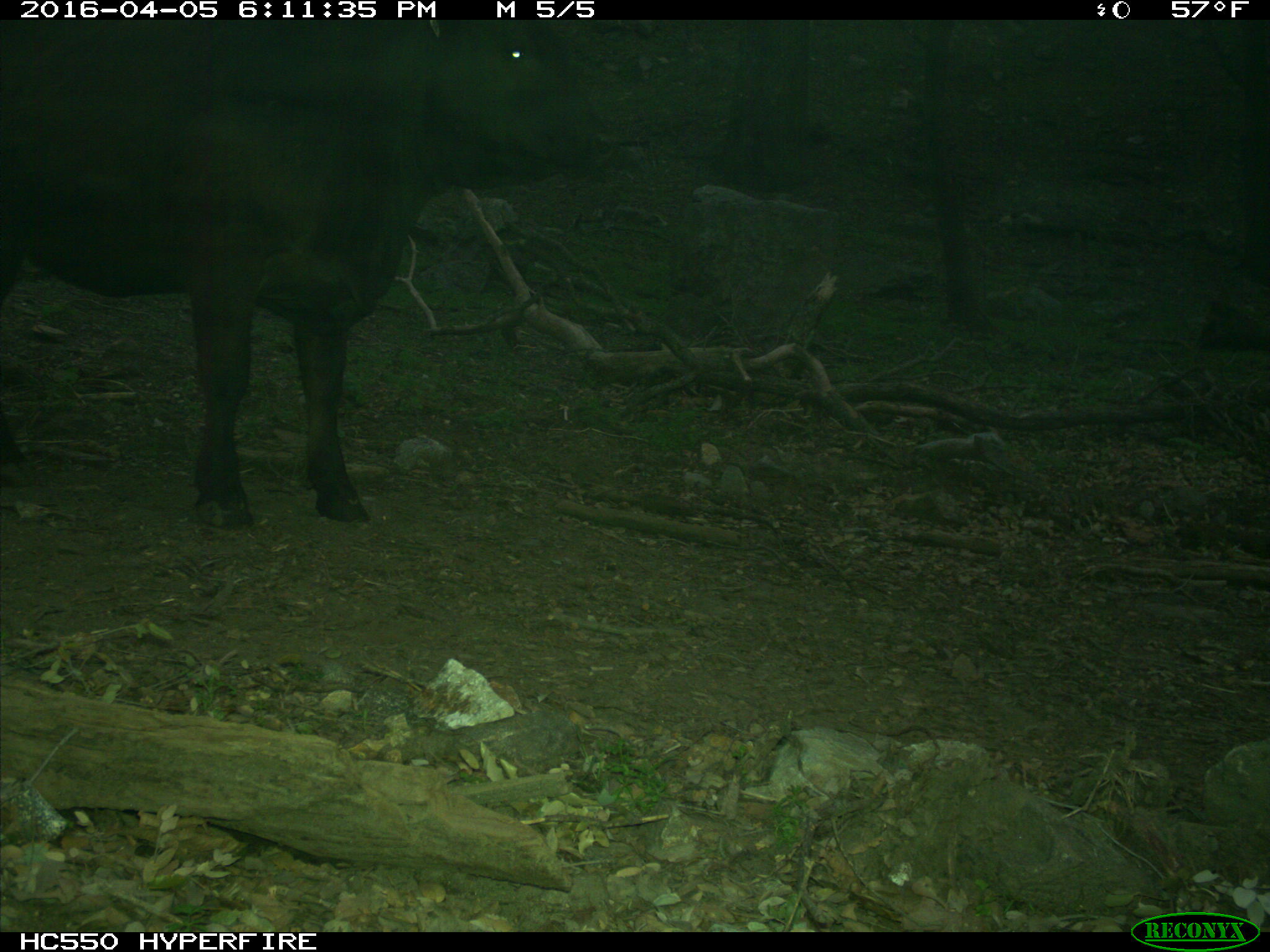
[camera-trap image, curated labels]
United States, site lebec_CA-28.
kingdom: Animalia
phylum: Chordata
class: Mammalia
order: Artiodactyla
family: Bovidae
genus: Bos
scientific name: Bos taurus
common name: domestic cow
Bos taurus (domestic cow).